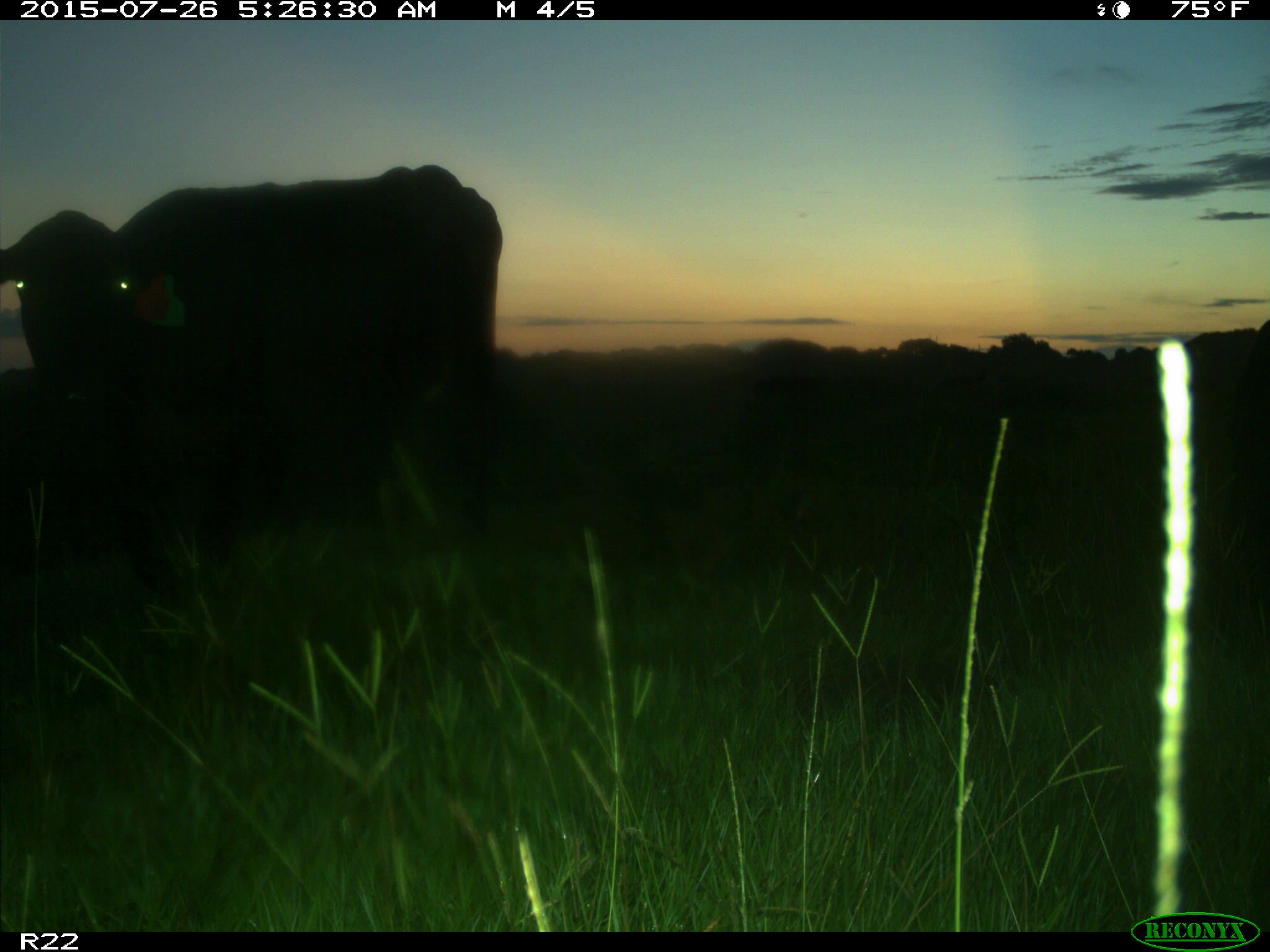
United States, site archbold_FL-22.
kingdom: Animalia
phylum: Chordata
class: Mammalia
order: Artiodactyla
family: Bovidae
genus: Bos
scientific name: Bos taurus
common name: domestic cow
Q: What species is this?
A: Bos taurus (domestic cow).